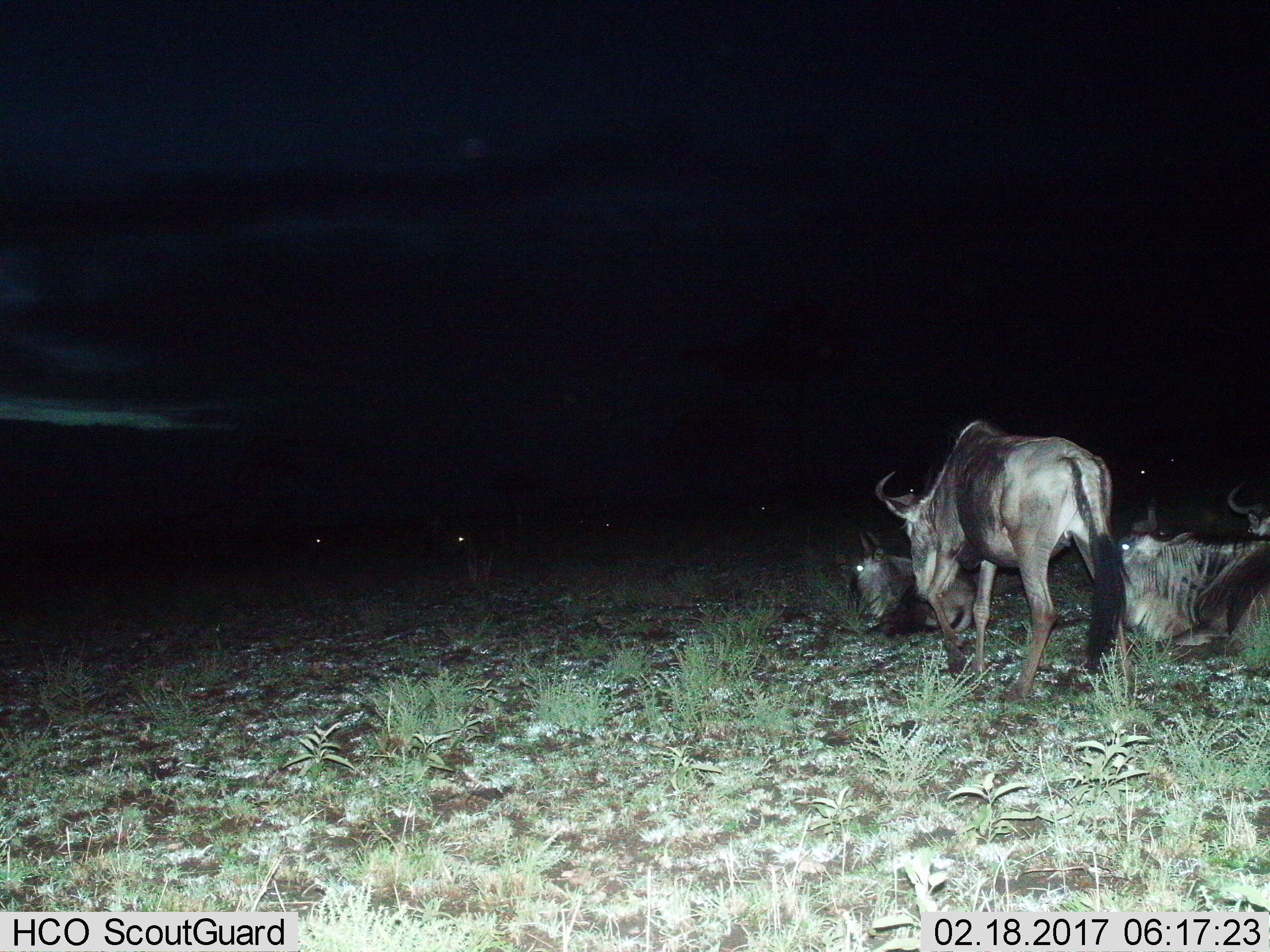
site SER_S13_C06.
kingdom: Animalia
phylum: Chordata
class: Mammalia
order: Artiodactyla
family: Bovidae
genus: Connochaetes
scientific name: Connochaetes taurinus taurinus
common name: blue wildebeest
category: wildebeestblue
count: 4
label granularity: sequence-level